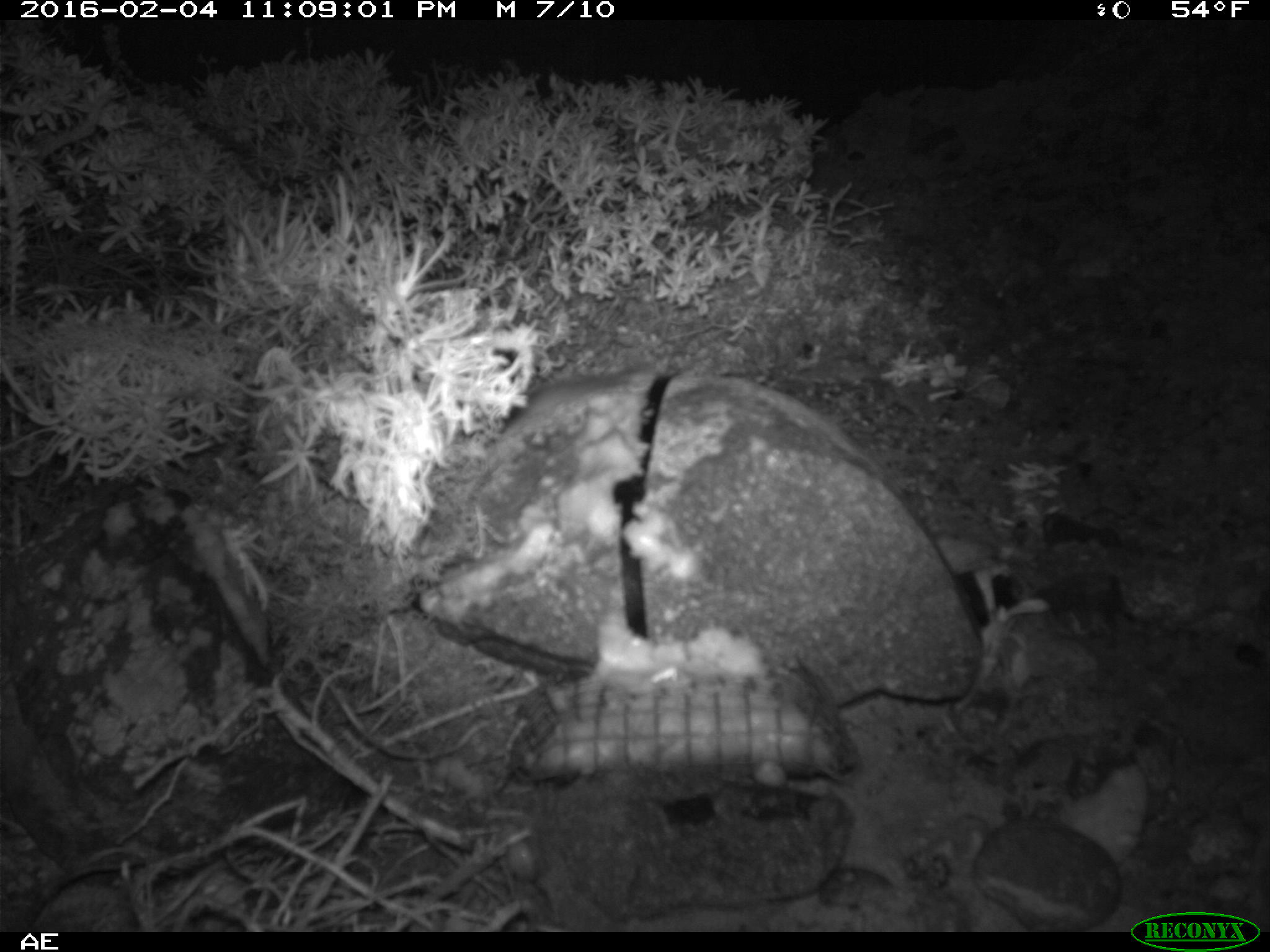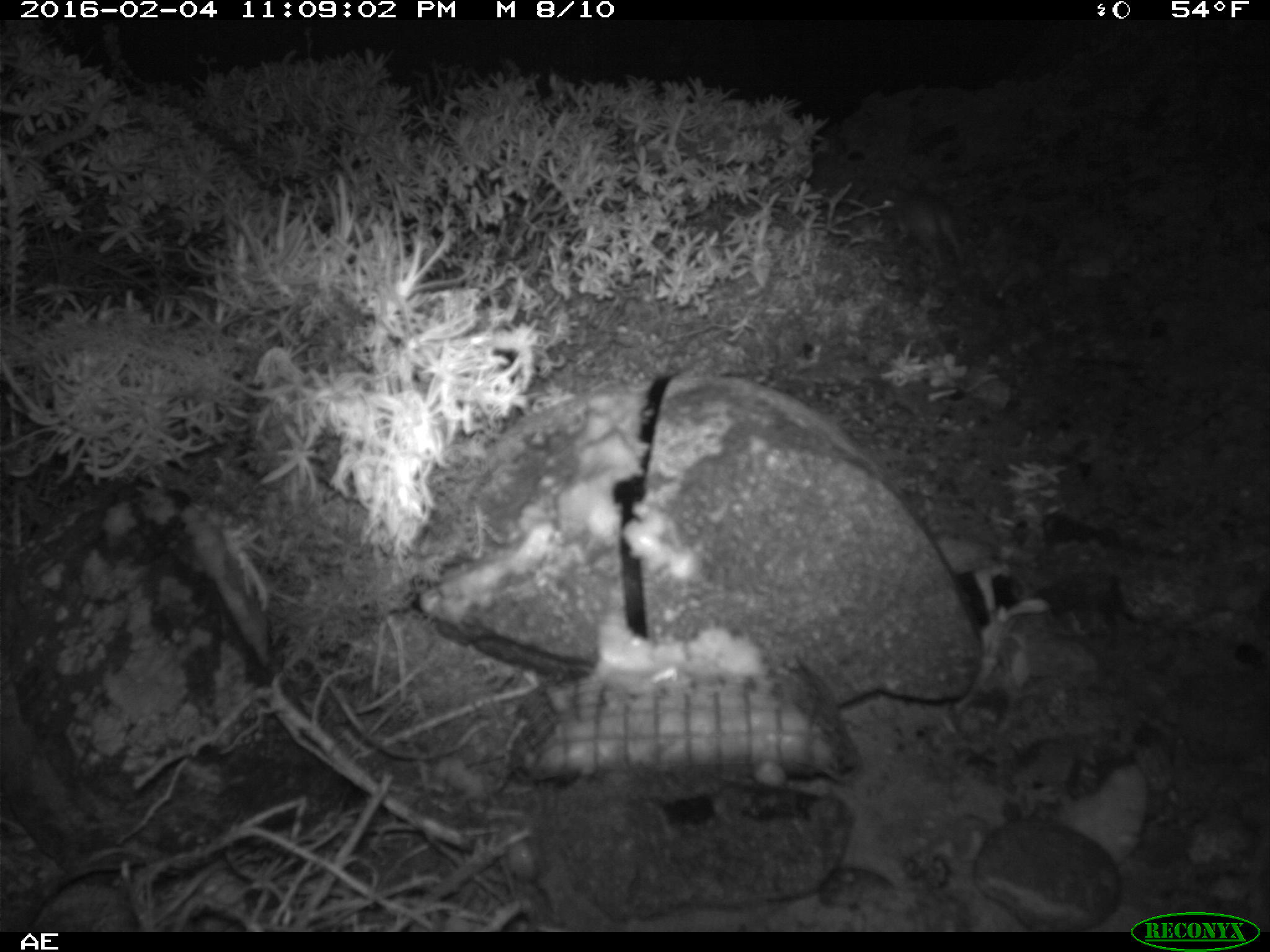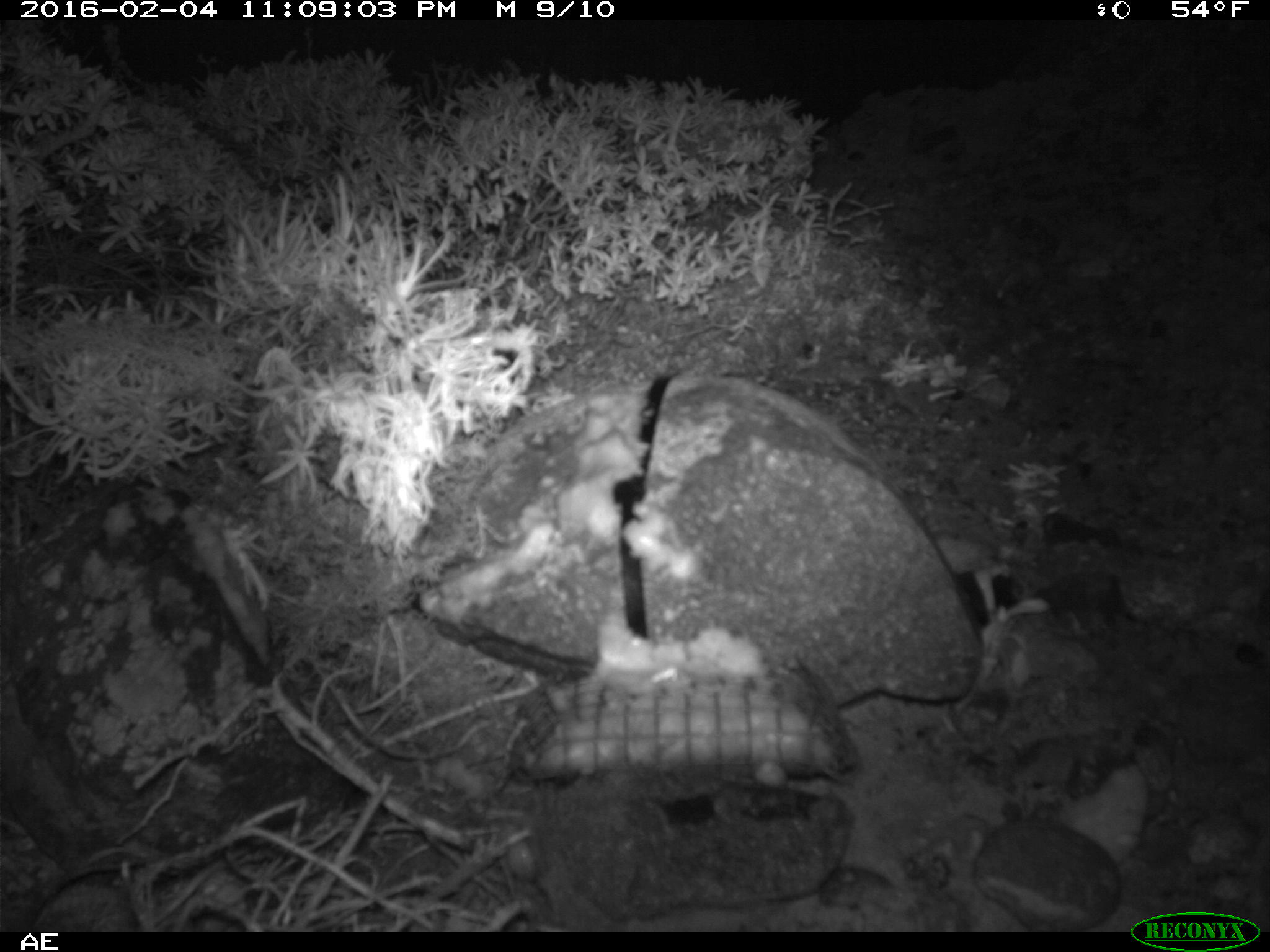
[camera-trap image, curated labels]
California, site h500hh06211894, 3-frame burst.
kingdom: Animalia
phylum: Chordata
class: Mammalia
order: Rodentia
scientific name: Rodentia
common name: rodent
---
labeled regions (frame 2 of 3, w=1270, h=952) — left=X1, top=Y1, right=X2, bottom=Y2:
rodent: left=881, top=188, right=966, bottom=267